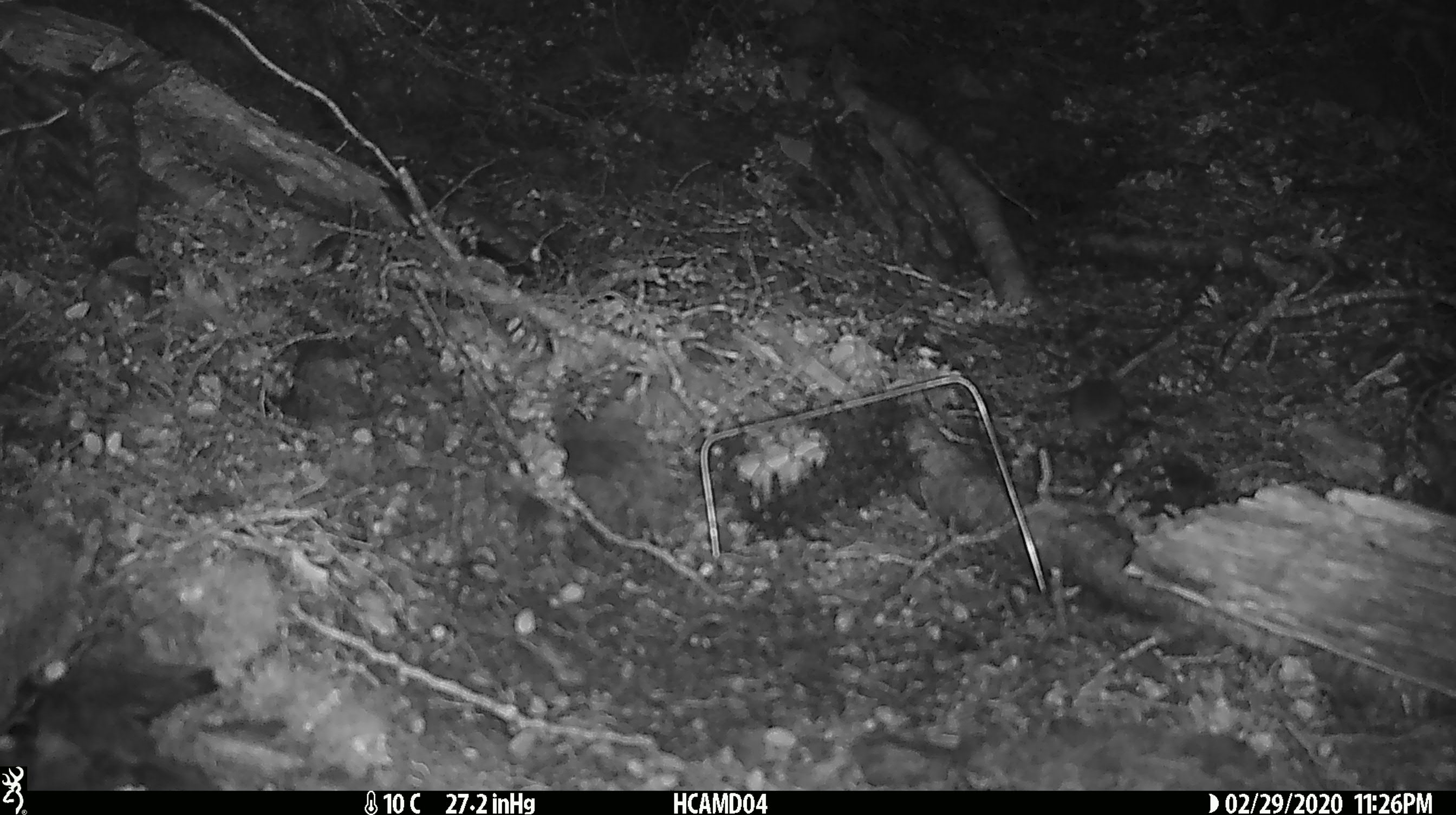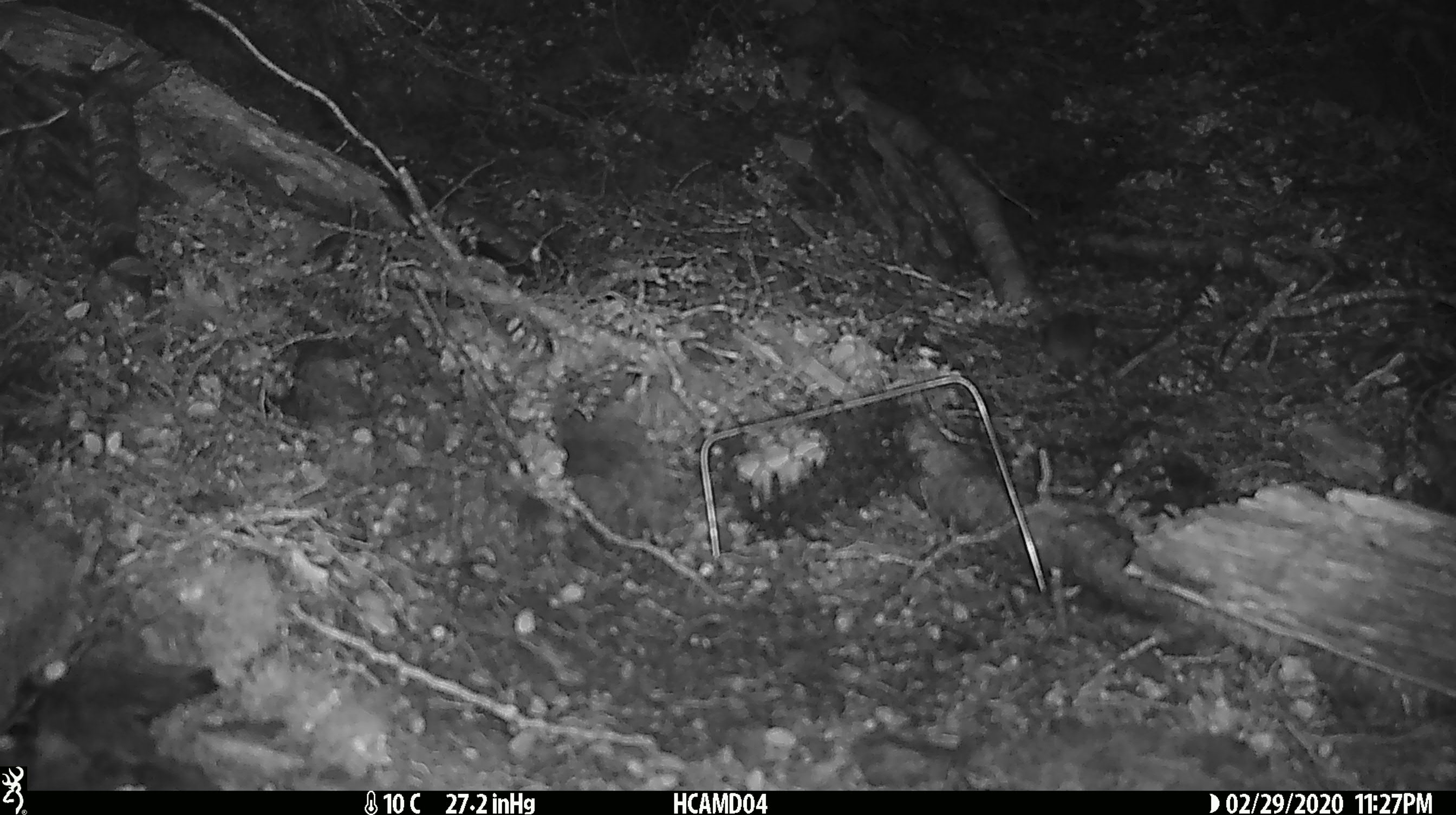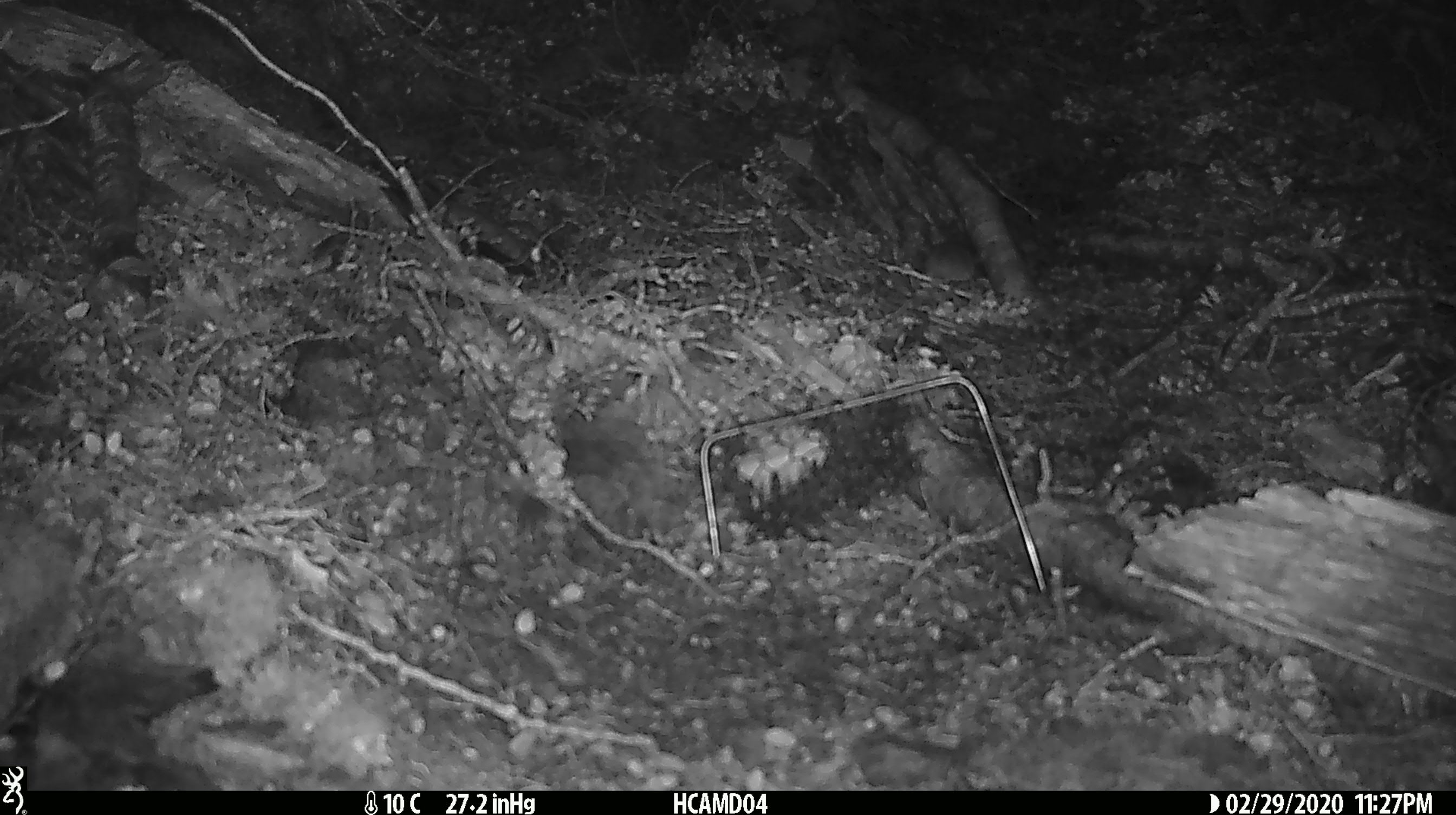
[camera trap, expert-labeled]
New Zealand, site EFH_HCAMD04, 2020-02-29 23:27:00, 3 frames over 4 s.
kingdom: Animalia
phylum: Chordata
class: Mammalia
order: Rodentia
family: Muridae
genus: Mus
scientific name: Mus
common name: mouse